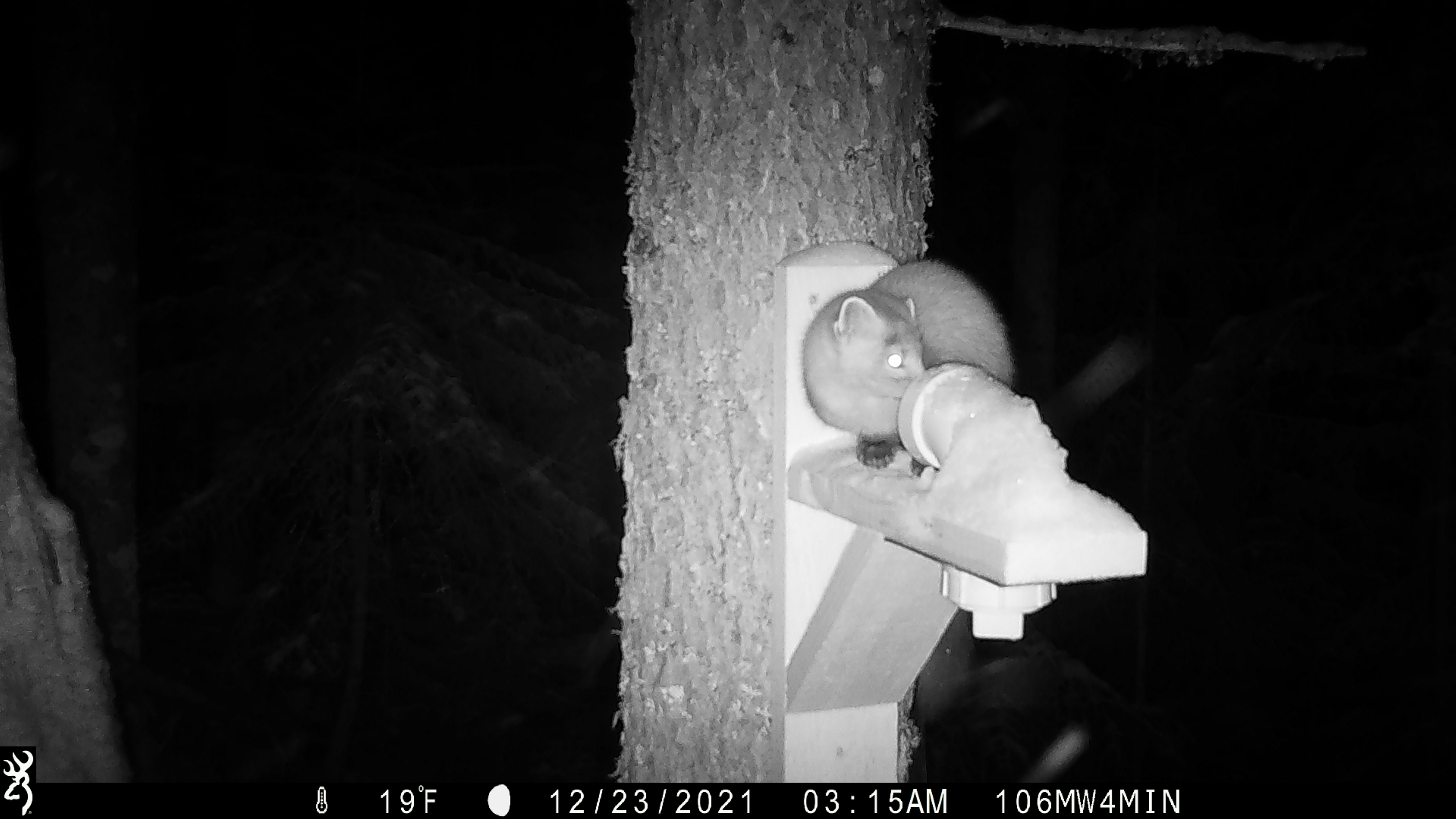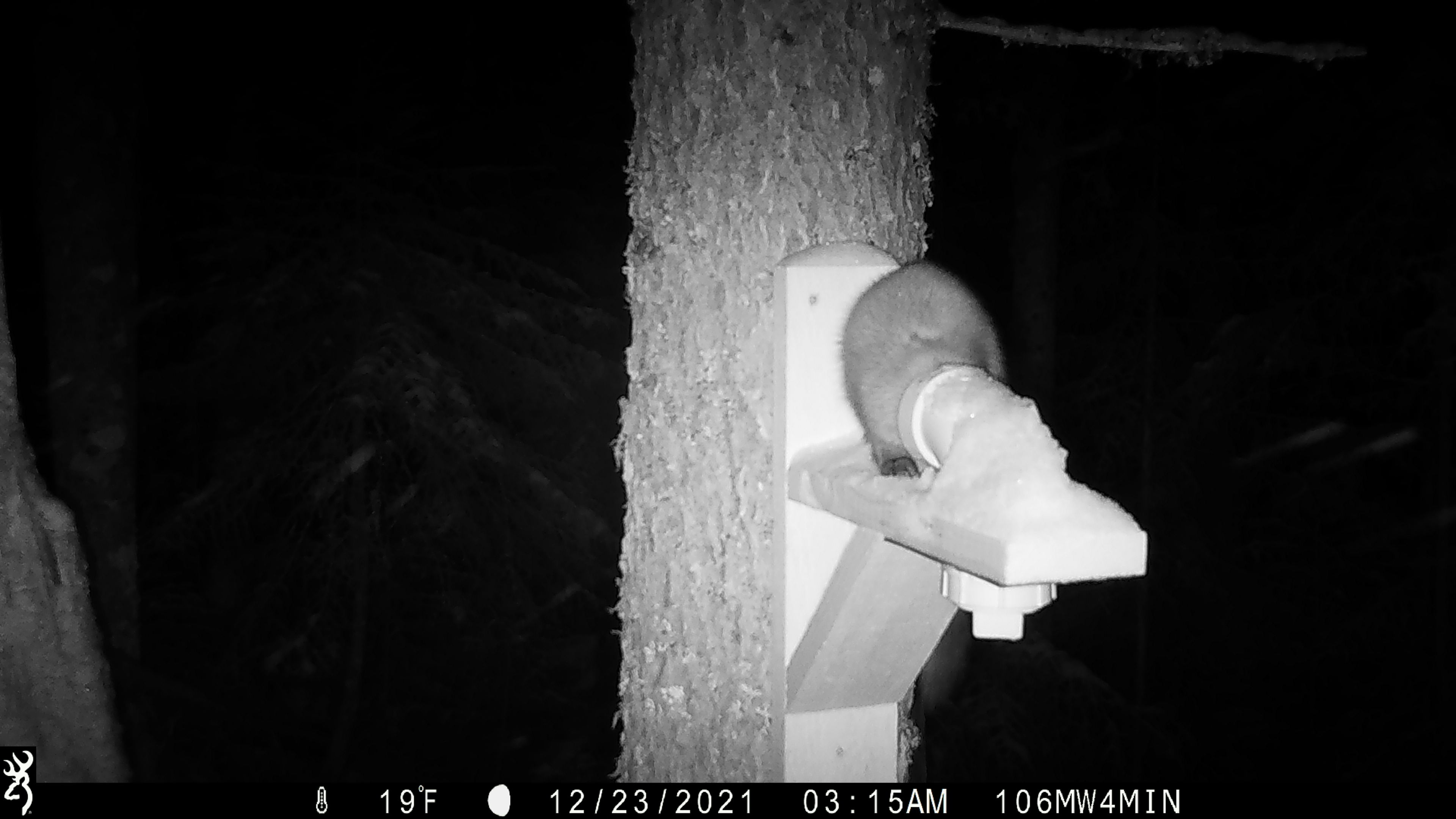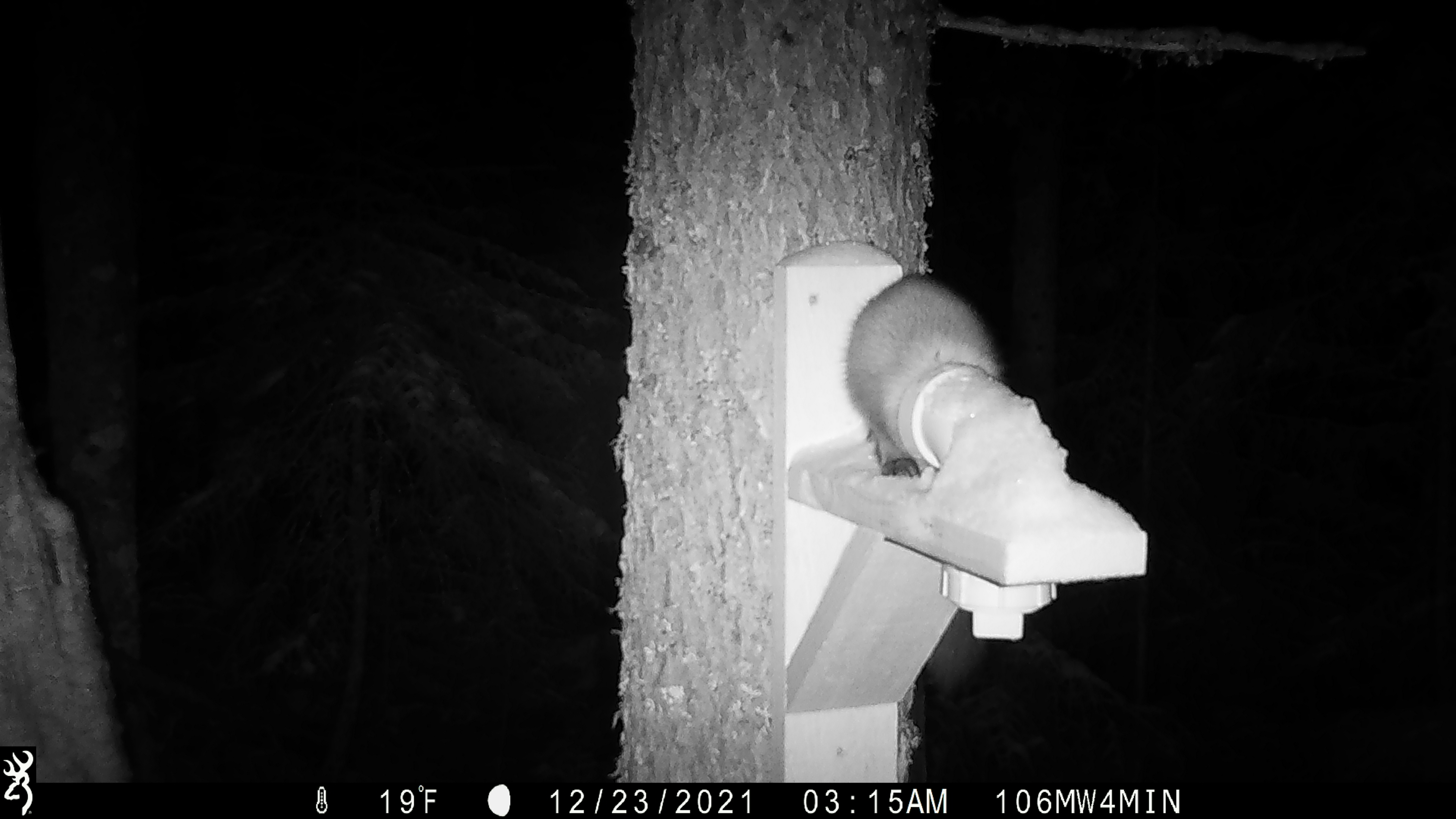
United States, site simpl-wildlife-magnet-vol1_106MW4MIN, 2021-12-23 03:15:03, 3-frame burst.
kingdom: Animalia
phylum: Chordata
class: Mammalia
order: Carnivora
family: Mustelidae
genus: Martes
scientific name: Martes americana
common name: american marten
American marten (Martes americana).